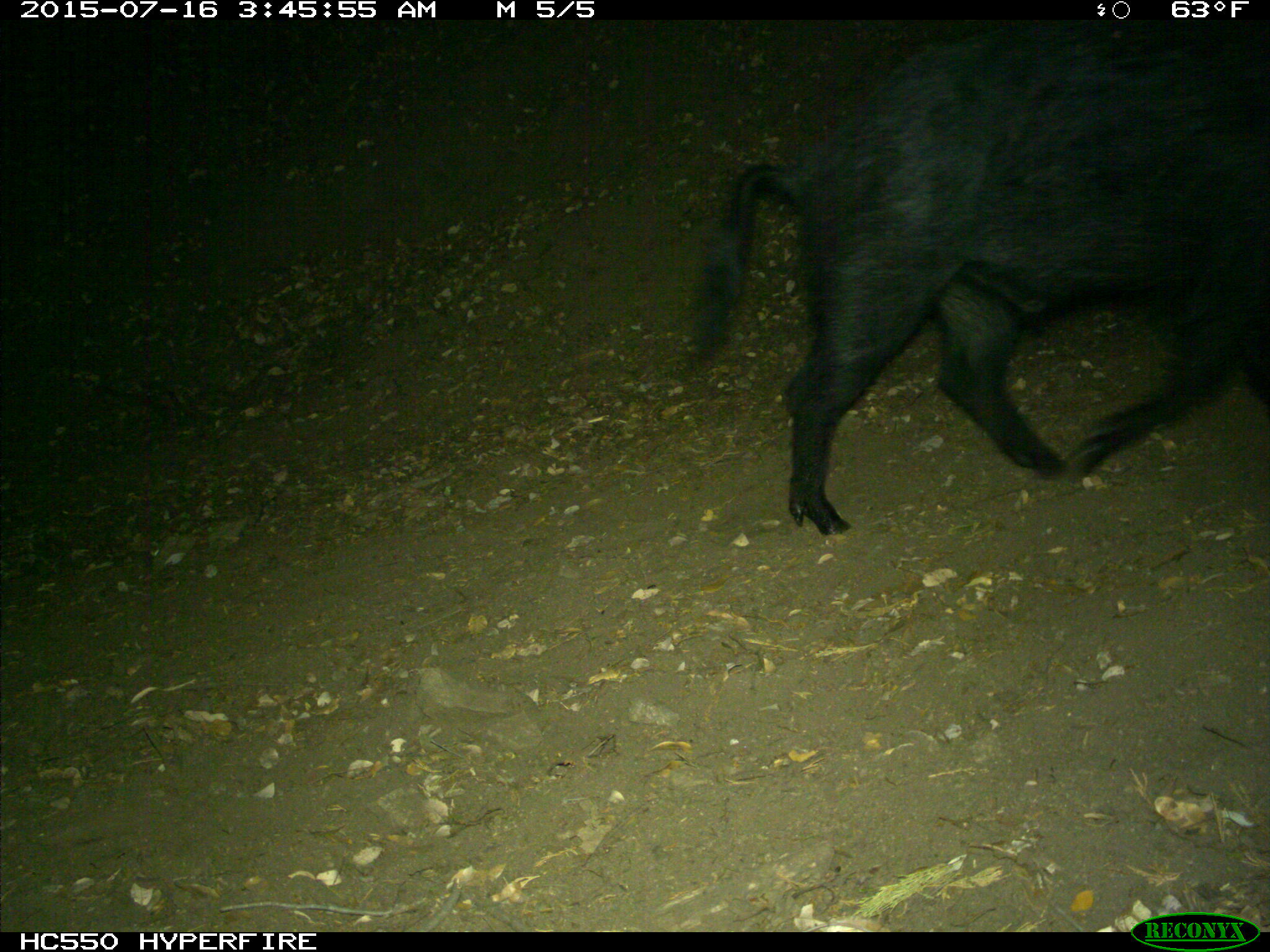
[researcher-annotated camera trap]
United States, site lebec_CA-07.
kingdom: Animalia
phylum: Chordata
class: Mammalia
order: Artiodactyla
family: Suidae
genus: Sus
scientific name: Sus scrofa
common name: wild boar